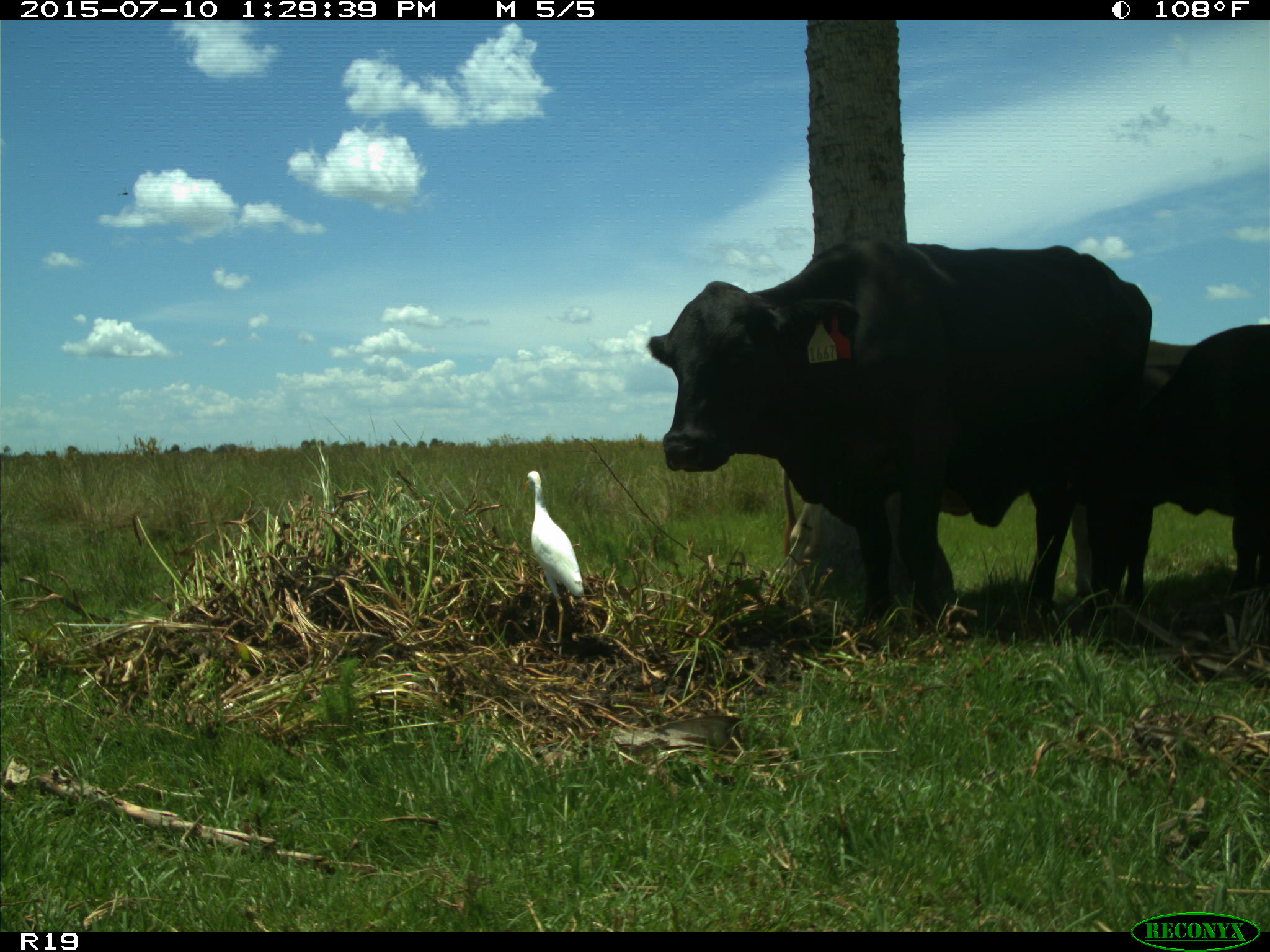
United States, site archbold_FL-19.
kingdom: Animalia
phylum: Chordata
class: Mammalia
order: Artiodactyla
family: Bovidae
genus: Bos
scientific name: Bos taurus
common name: domestic cow